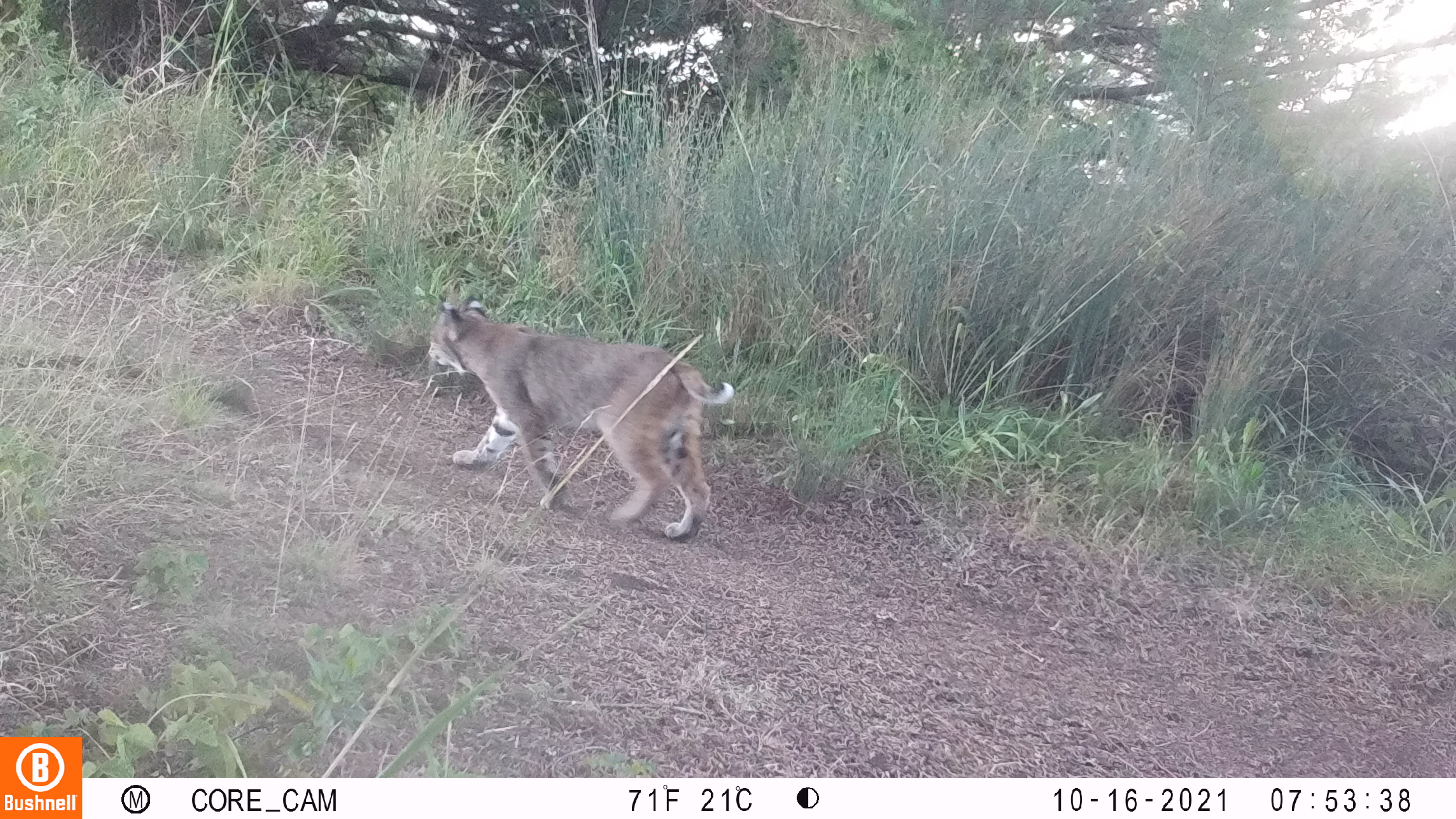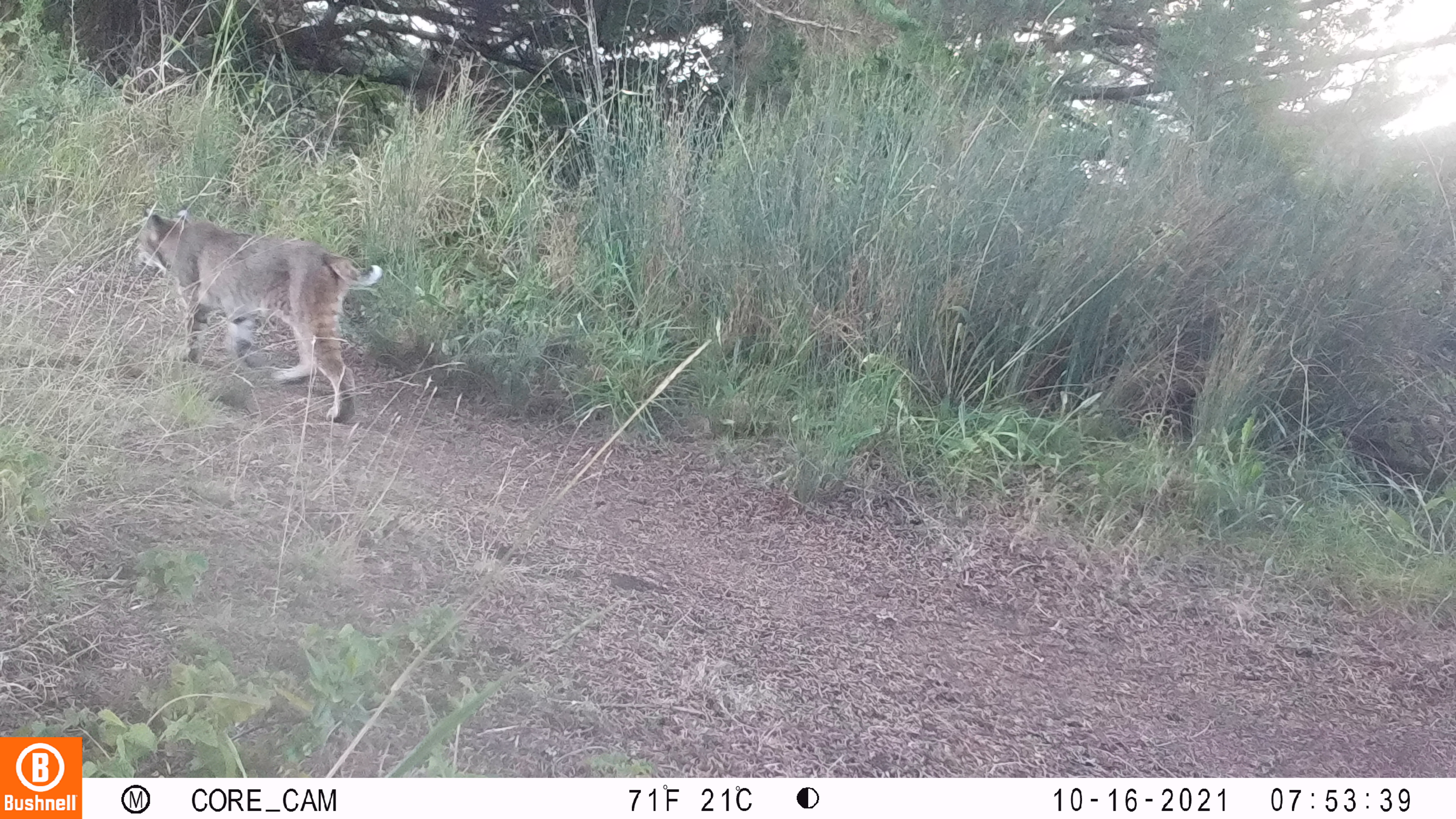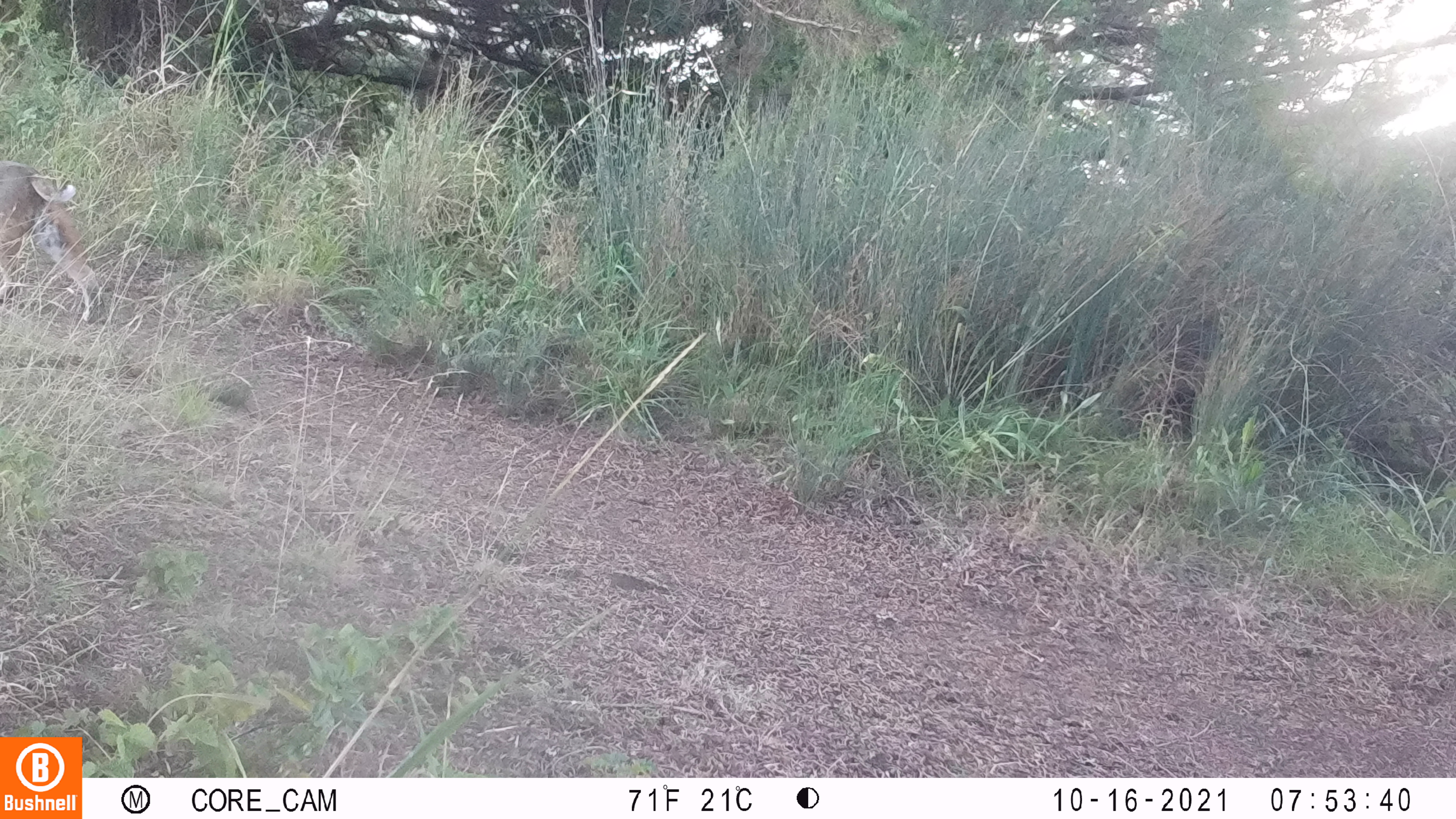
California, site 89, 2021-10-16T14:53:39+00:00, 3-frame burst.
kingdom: Animalia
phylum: Chordata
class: Mammalia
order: Carnivora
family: Felidae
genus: Lynx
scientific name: Lynx rufus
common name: bobcat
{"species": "bobcat (Lynx rufus)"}